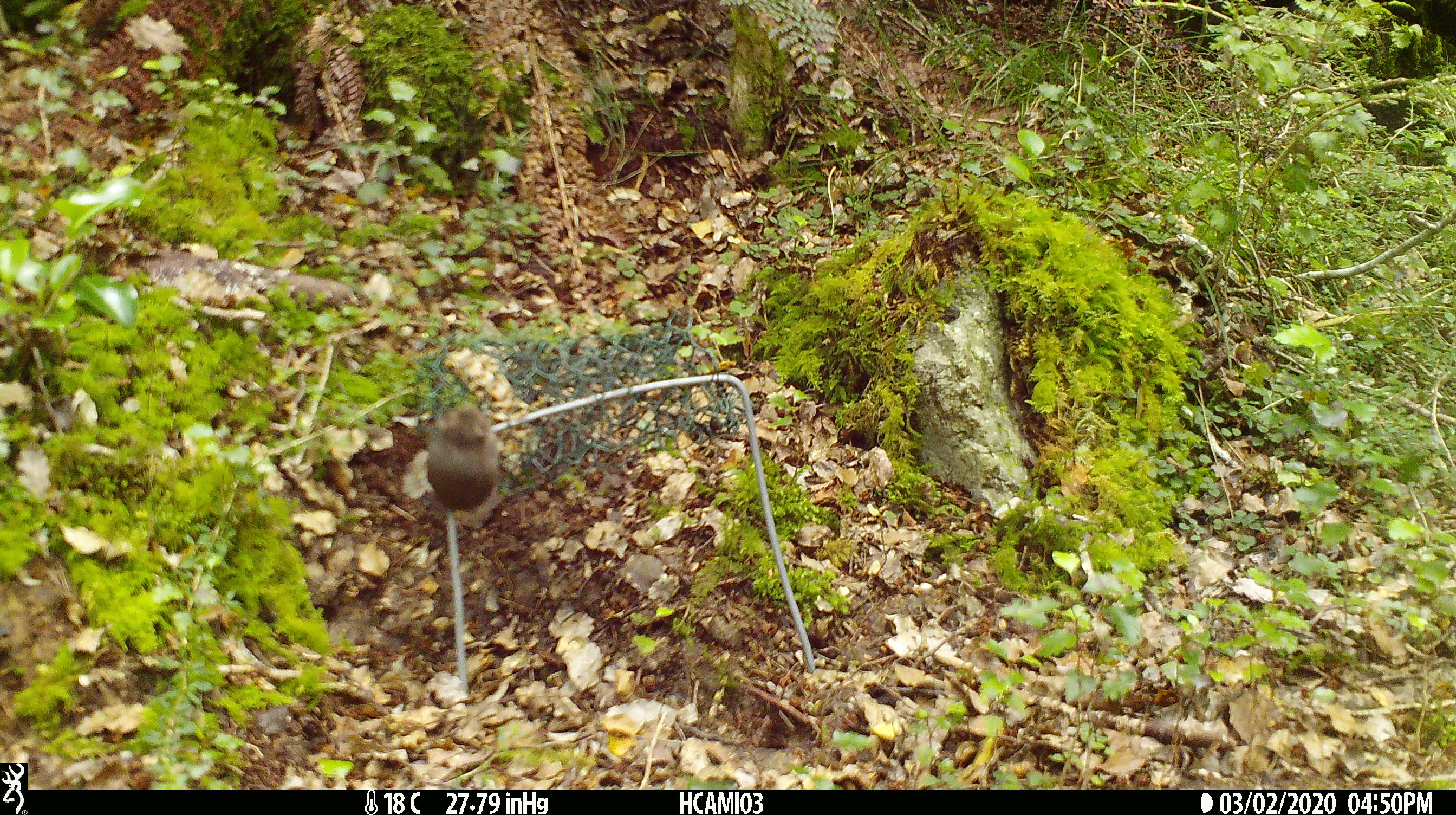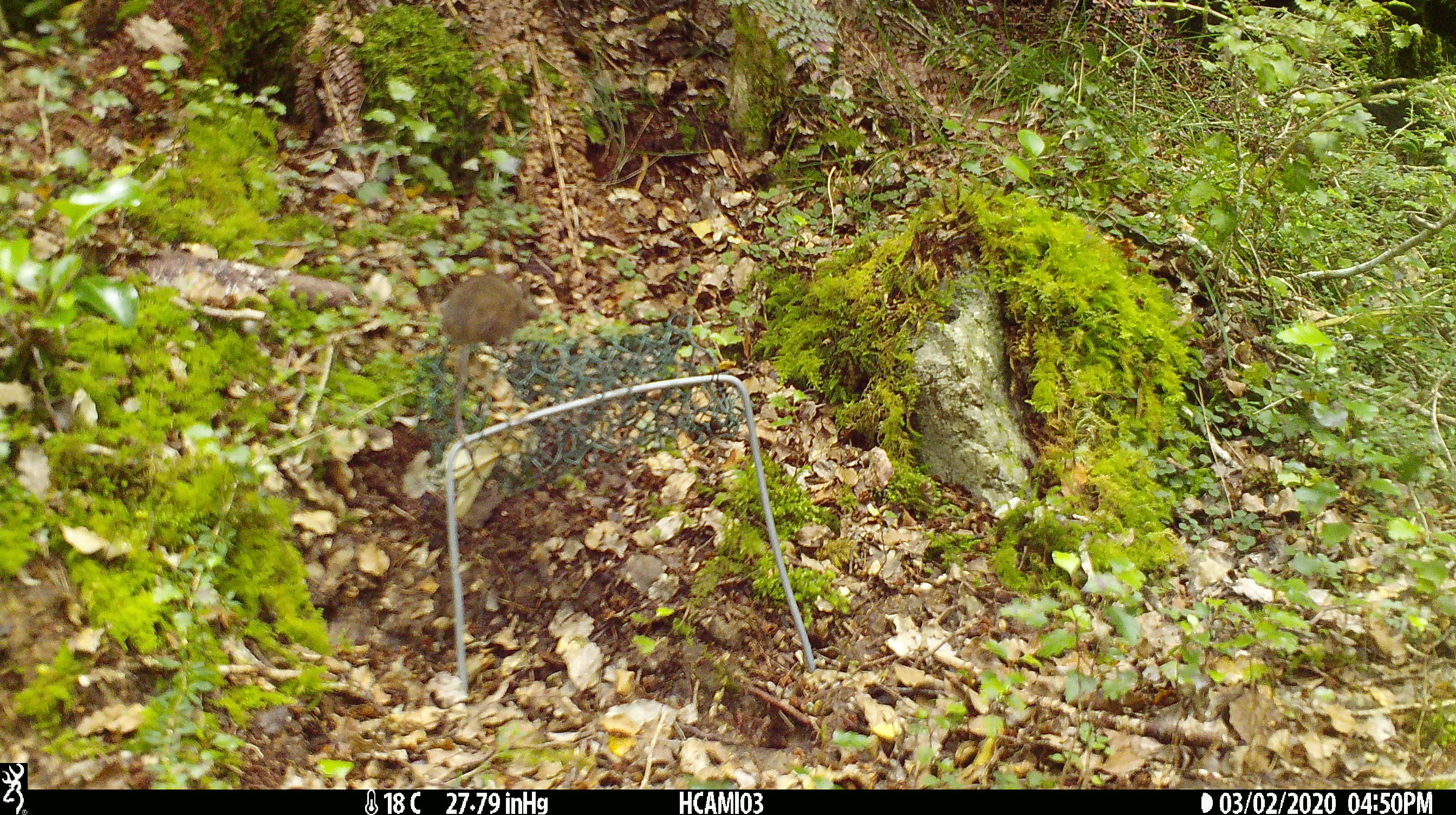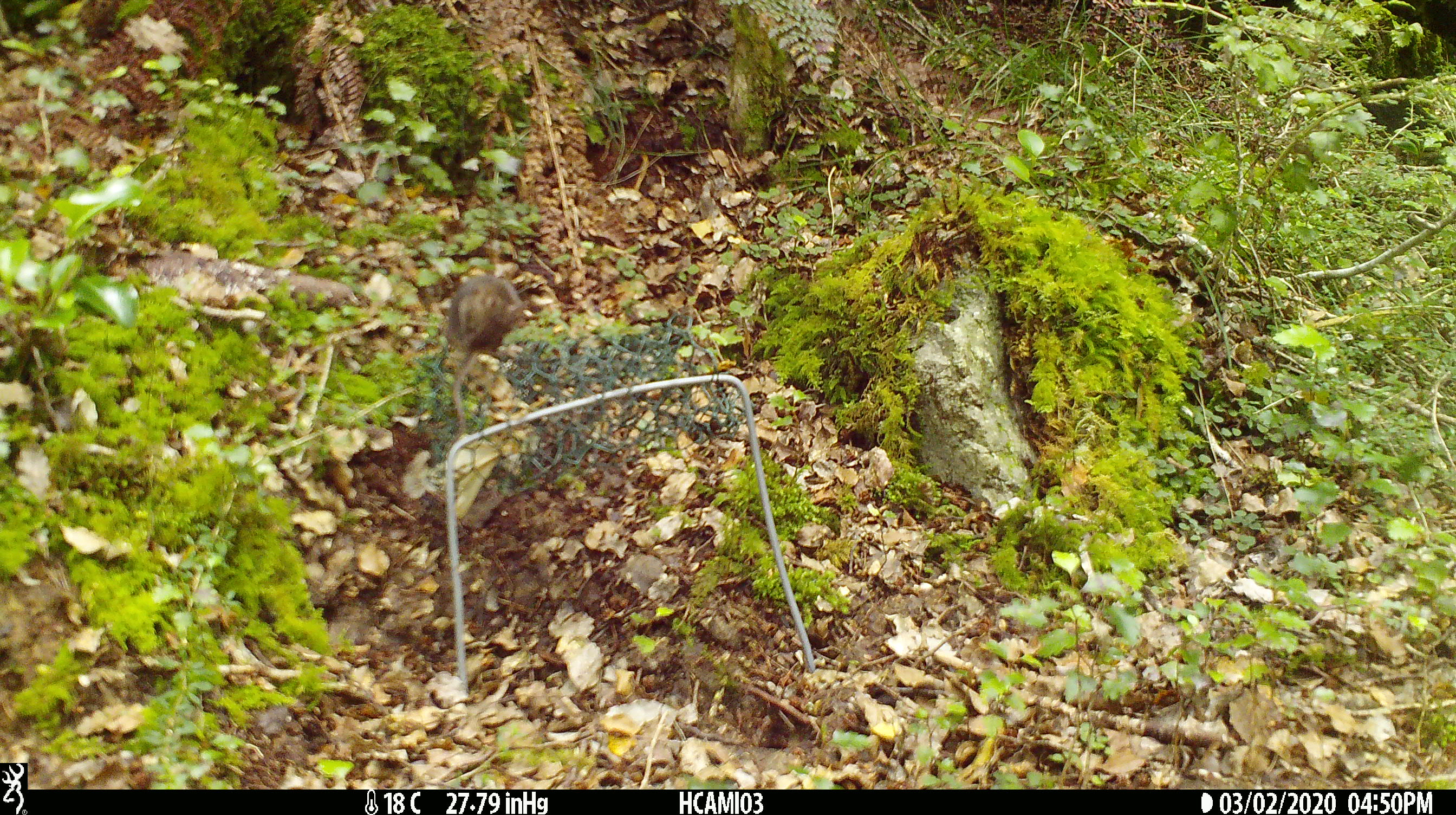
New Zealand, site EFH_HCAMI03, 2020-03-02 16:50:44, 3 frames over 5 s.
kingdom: Animalia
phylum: Chordata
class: Mammalia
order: Rodentia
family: Muridae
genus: Mus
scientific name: Mus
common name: mouse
Mouse (Mus).